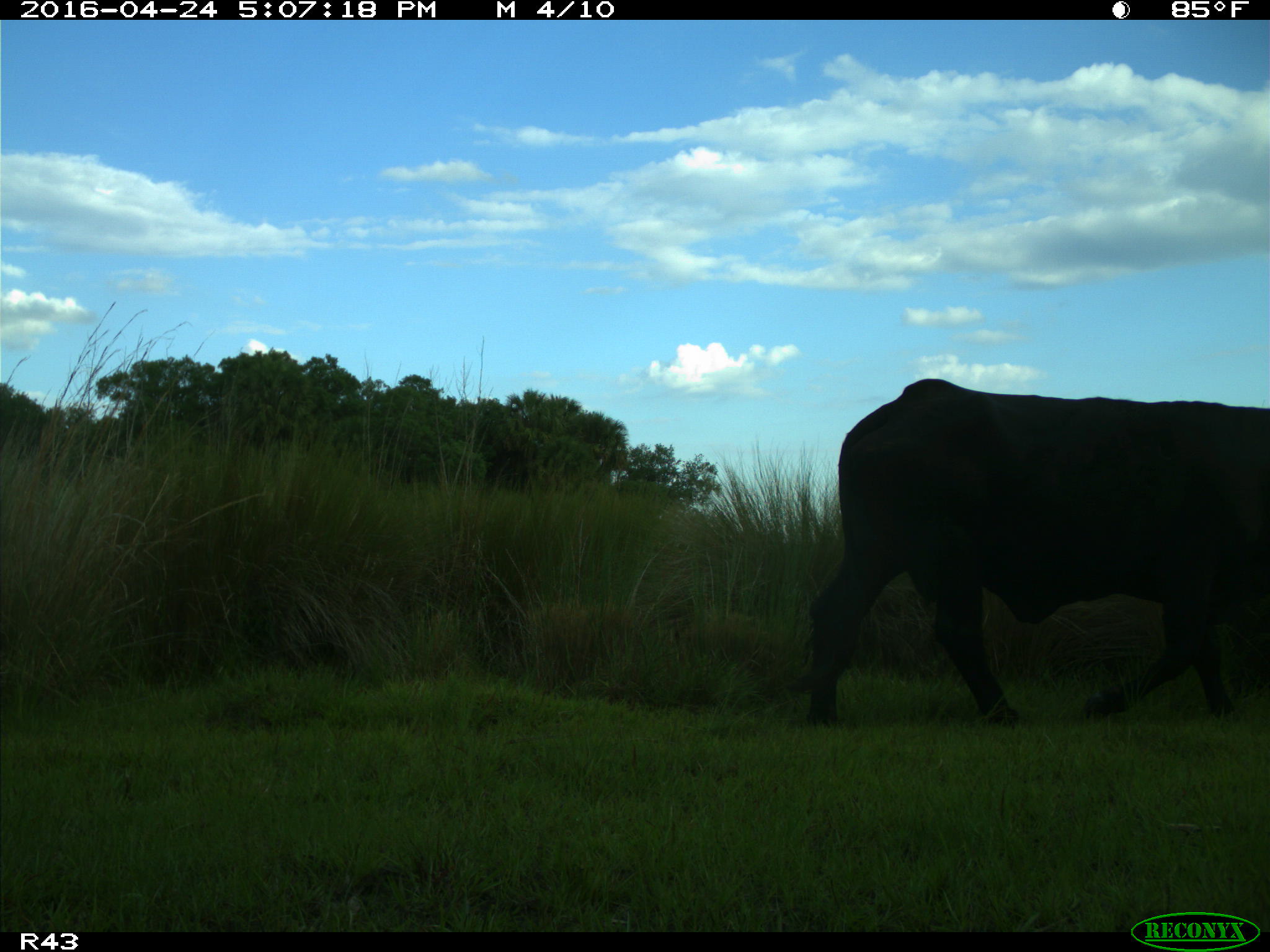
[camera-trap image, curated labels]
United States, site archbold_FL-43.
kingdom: Animalia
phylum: Chordata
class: Mammalia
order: Artiodactyla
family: Bovidae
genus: Bos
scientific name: Bos taurus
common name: domestic cow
Bos taurus (domestic cow).